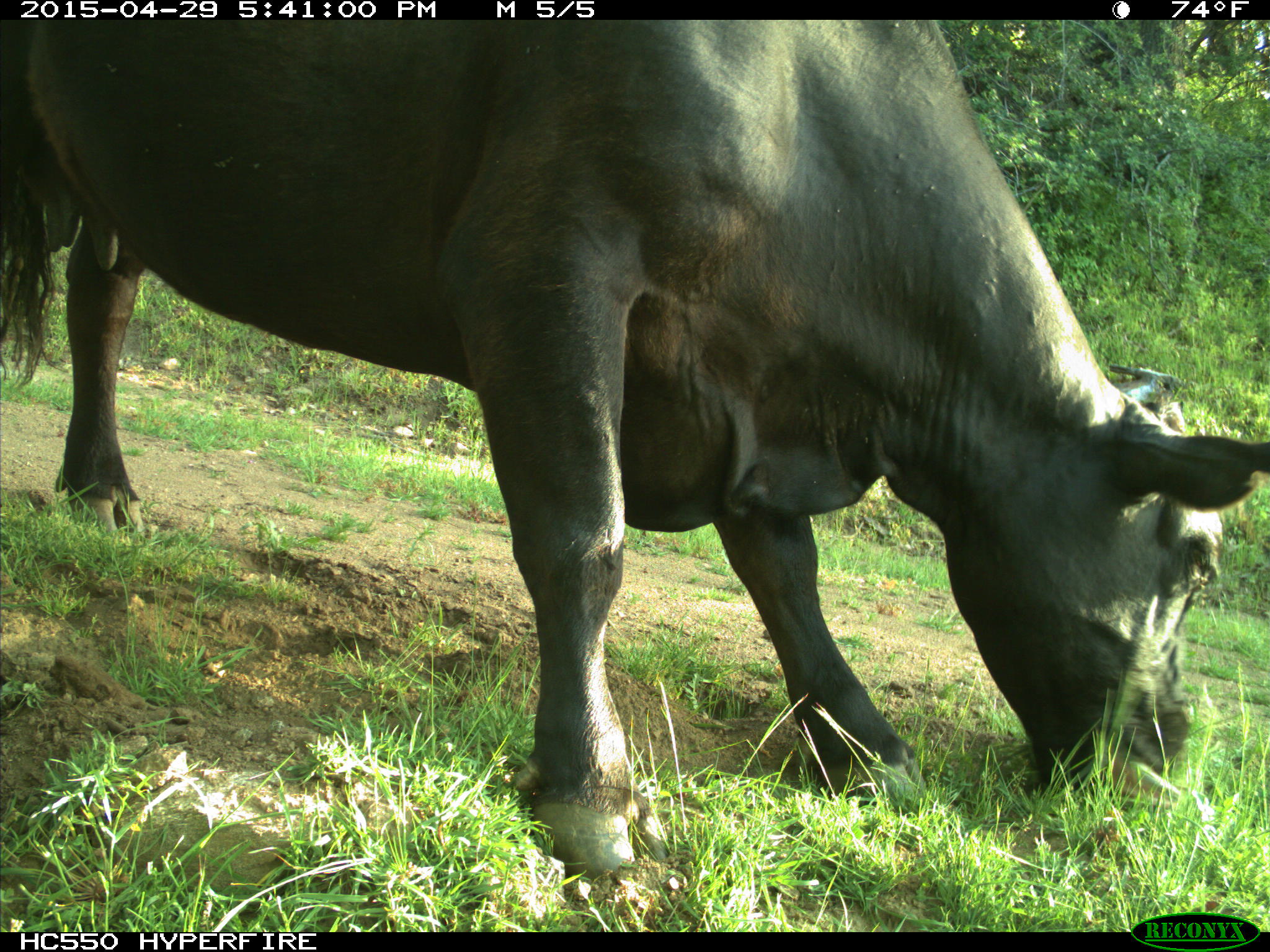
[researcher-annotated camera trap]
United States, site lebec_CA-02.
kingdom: Animalia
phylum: Chordata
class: Mammalia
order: Artiodactyla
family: Bovidae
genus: Bos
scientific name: Bos taurus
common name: domestic cow